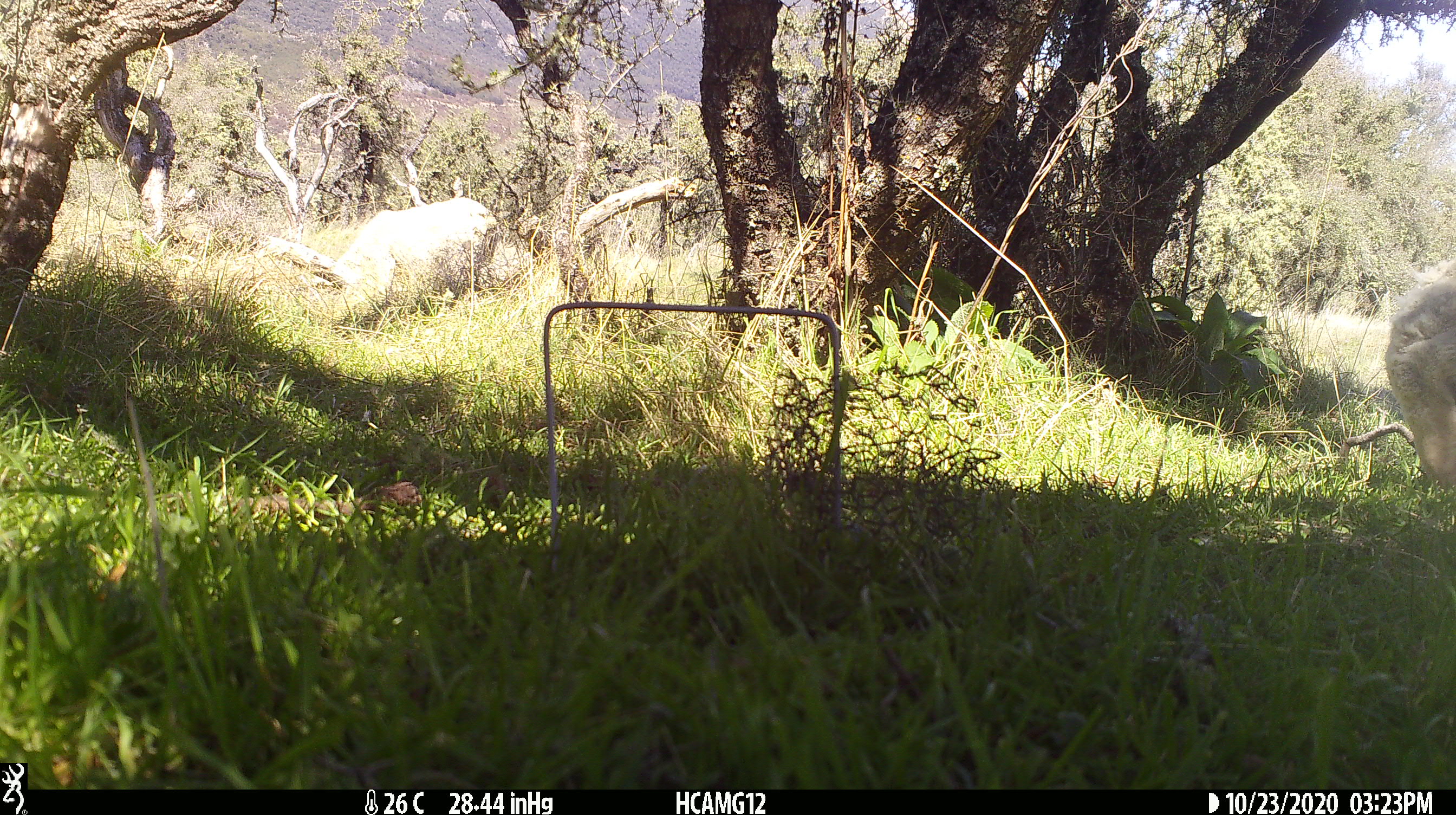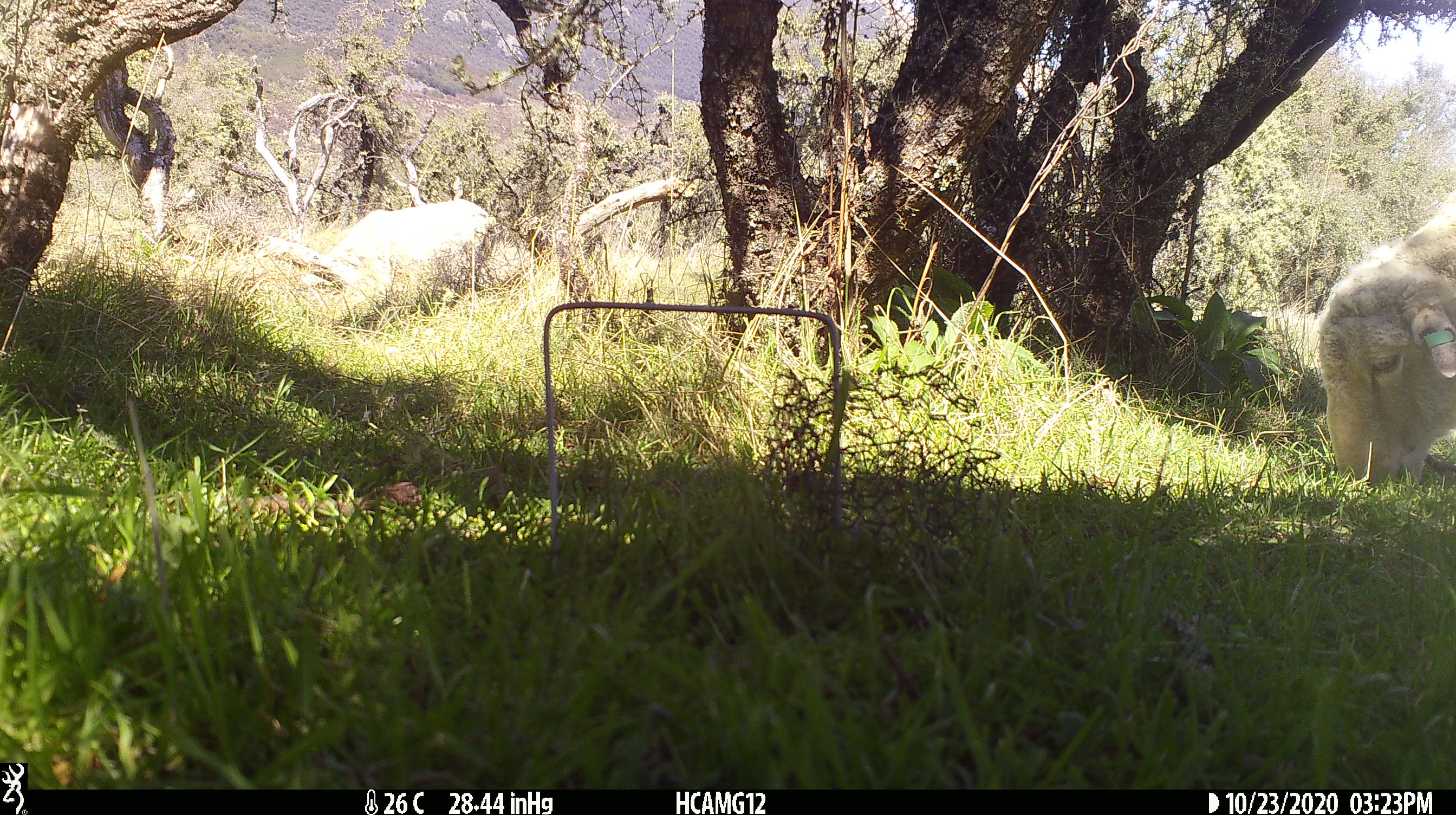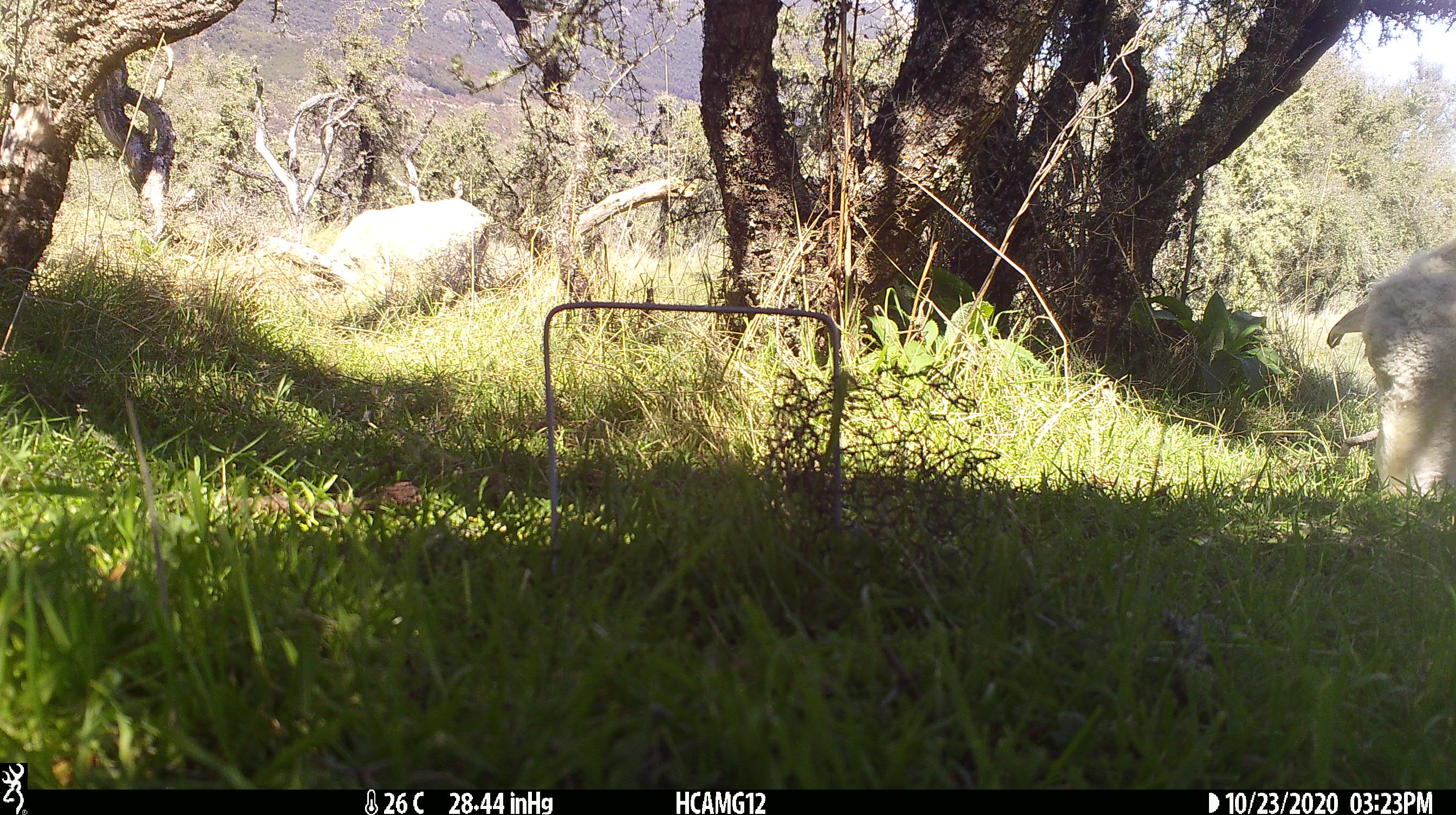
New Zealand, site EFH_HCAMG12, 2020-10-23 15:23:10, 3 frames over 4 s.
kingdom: Animalia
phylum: Chordata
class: Mammalia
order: Artiodactyla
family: Bovidae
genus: Ovis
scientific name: Ovis aries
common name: domestic sheep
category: sheep